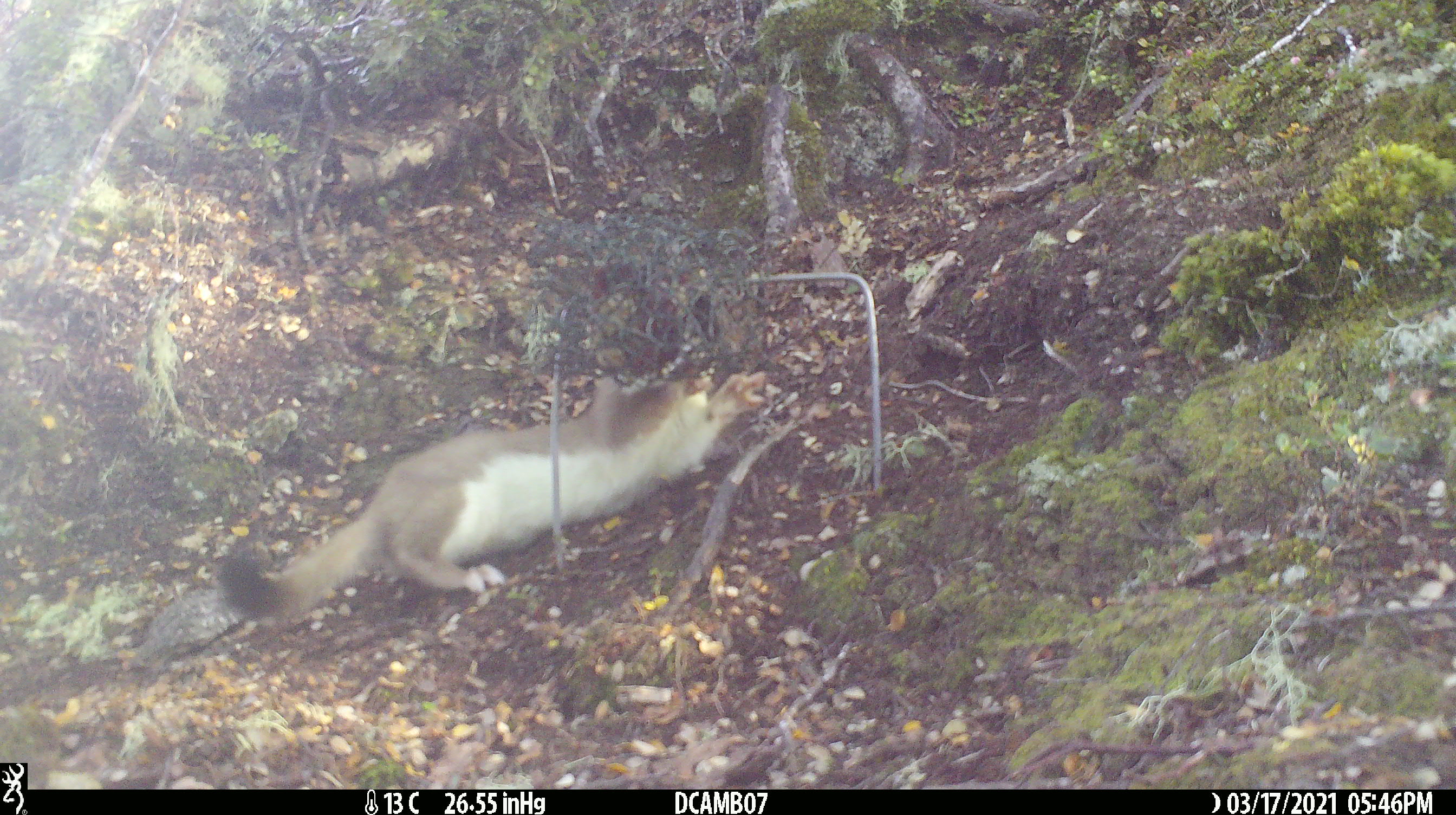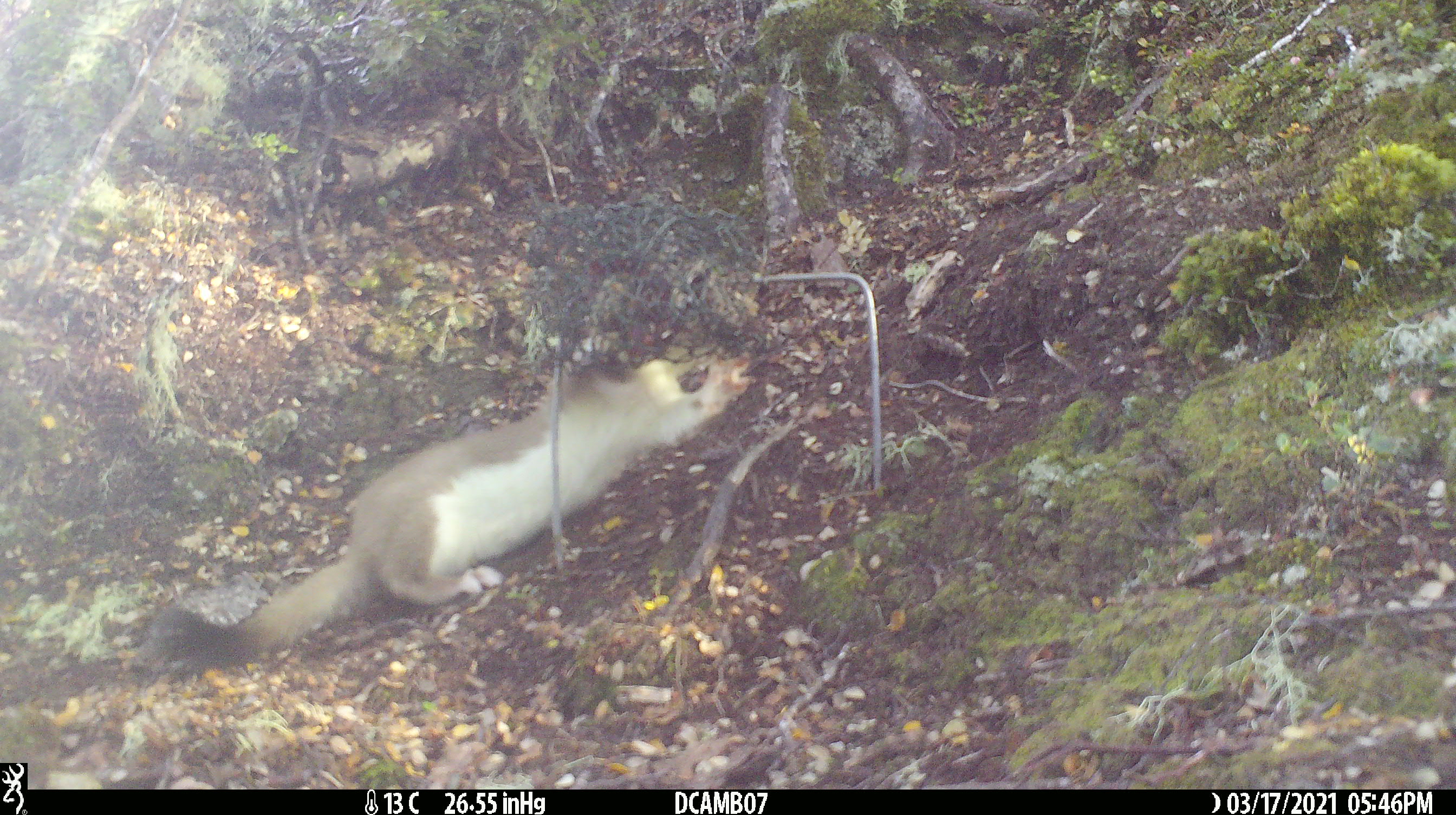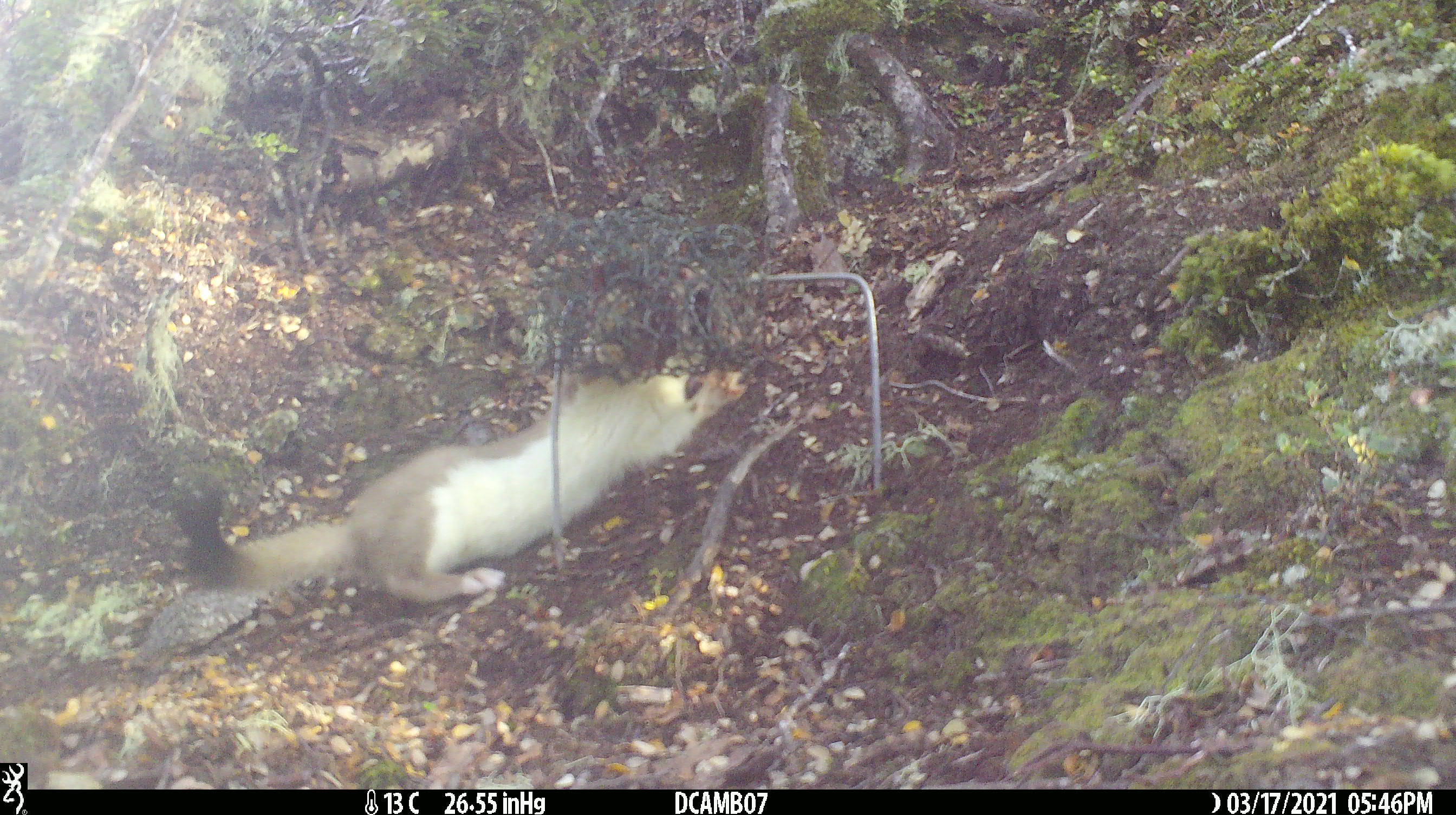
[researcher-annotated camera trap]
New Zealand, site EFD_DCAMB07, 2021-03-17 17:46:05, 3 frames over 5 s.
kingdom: Animalia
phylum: Chordata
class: Mammalia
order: Carnivora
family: Mustelidae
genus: Mustela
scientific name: Mustela erminea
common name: stoat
Stoat (Mustela erminea).